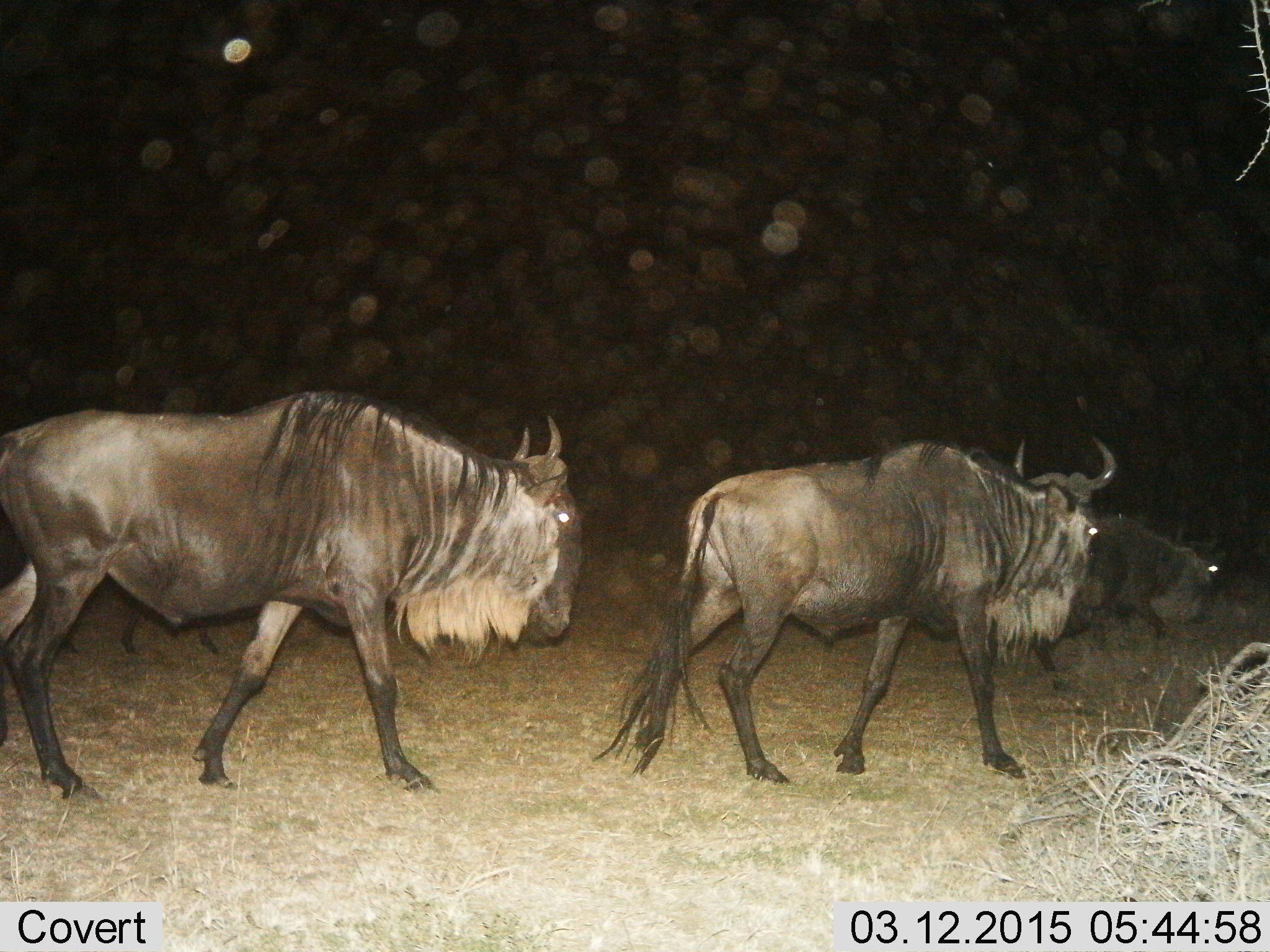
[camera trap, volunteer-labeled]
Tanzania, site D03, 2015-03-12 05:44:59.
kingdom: Animalia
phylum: Chordata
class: Mammalia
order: Artiodactyla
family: Bovidae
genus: Connochaetes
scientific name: Connochaetes taurinus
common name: blue wildebeest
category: wildebeest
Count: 3.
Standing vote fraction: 10%.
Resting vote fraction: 0%.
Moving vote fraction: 90%.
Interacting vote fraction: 0%.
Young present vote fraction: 0%.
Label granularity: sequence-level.